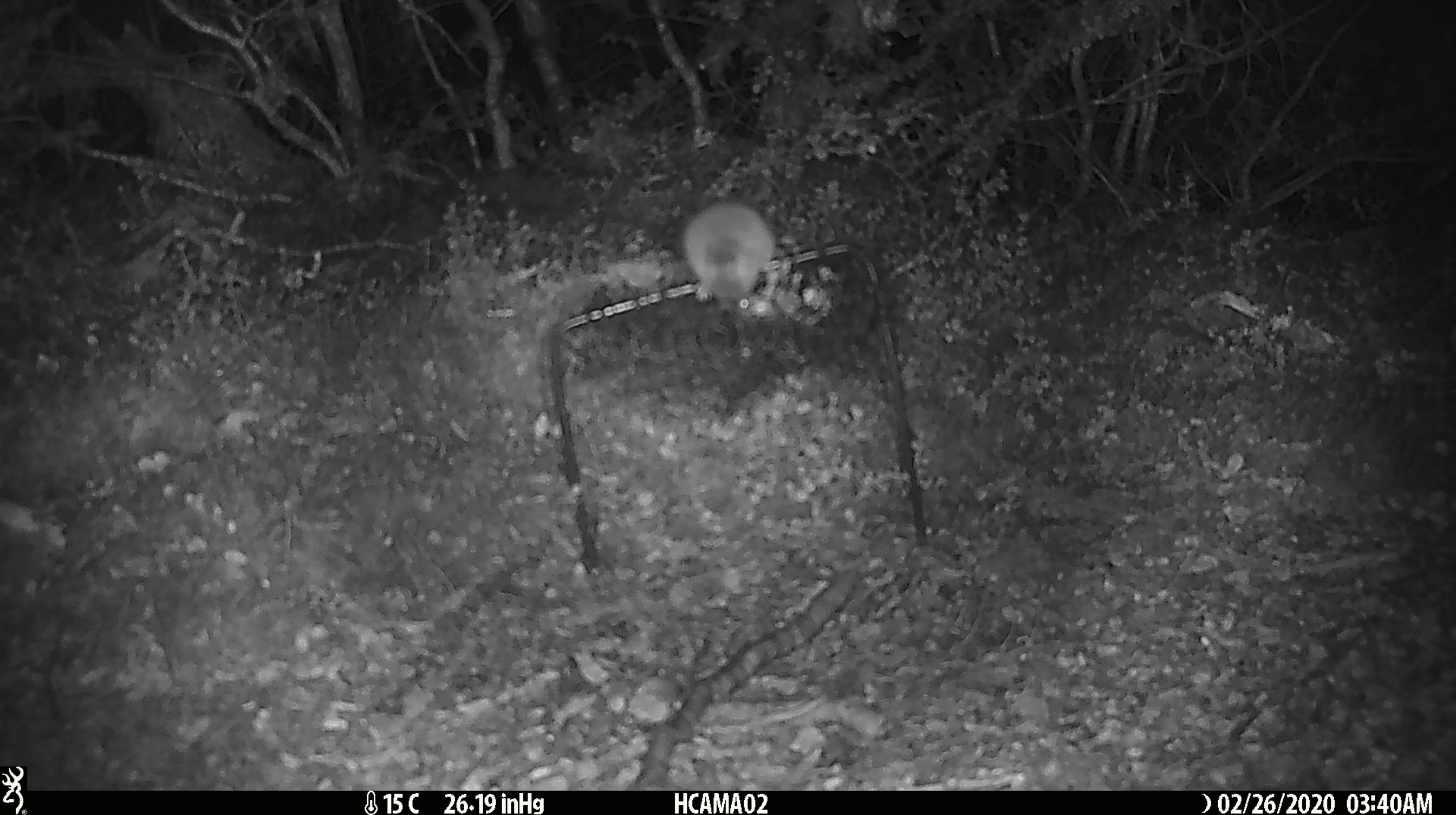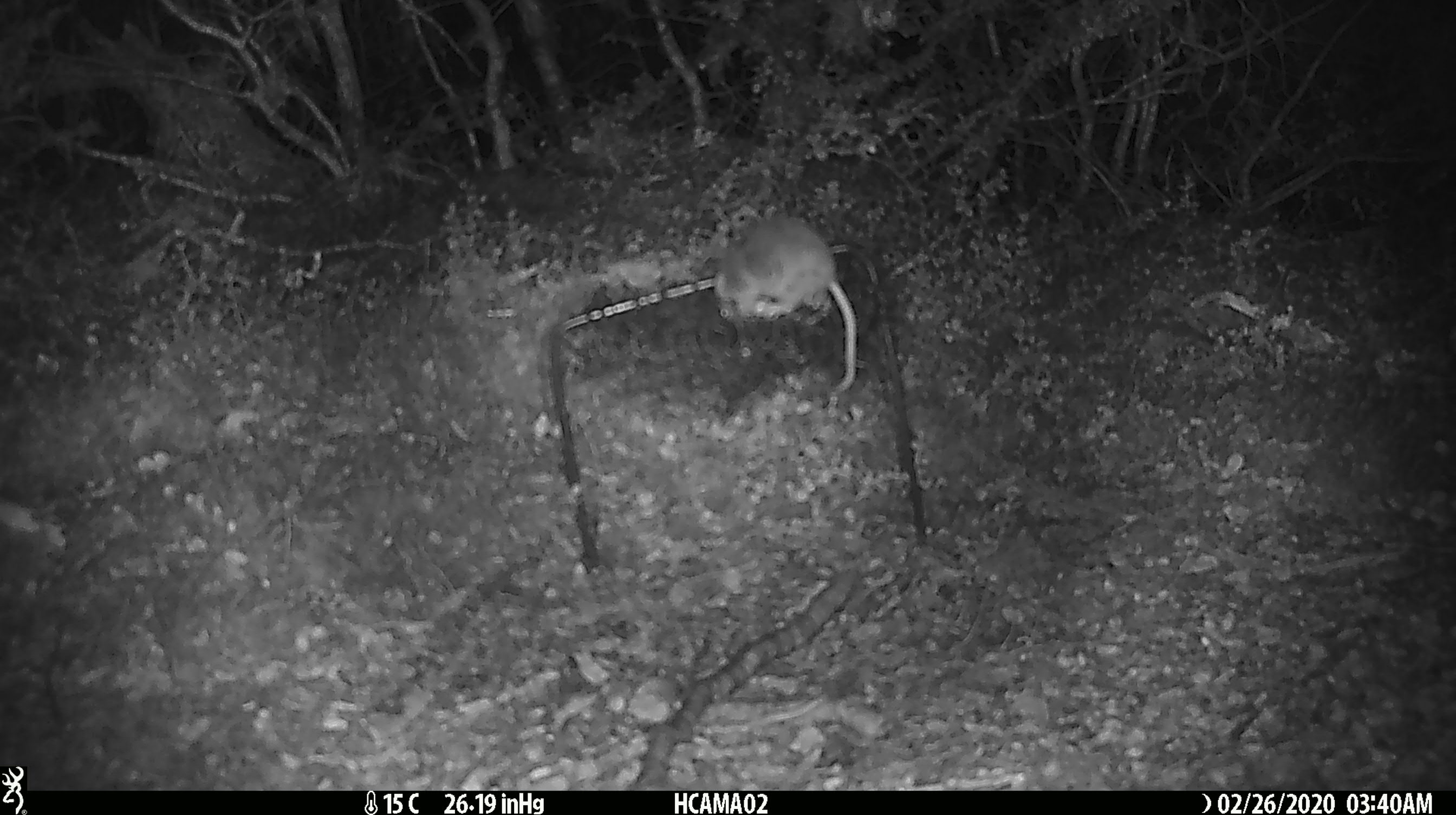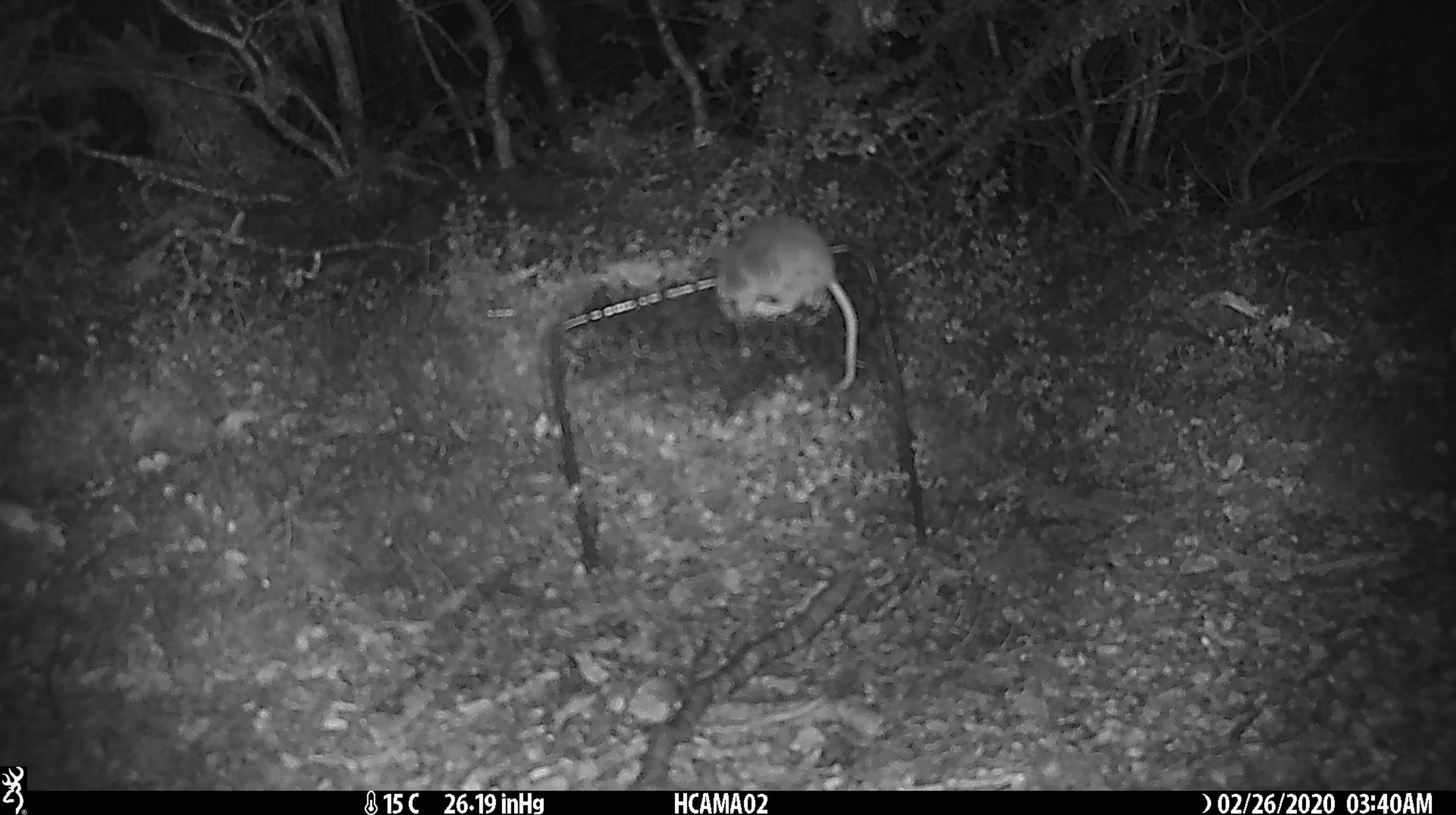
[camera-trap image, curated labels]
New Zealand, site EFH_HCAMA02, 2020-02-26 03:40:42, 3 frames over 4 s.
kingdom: Animalia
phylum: Chordata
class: Mammalia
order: Rodentia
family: Muridae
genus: Mus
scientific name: Mus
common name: mouse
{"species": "mouse (Mus)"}